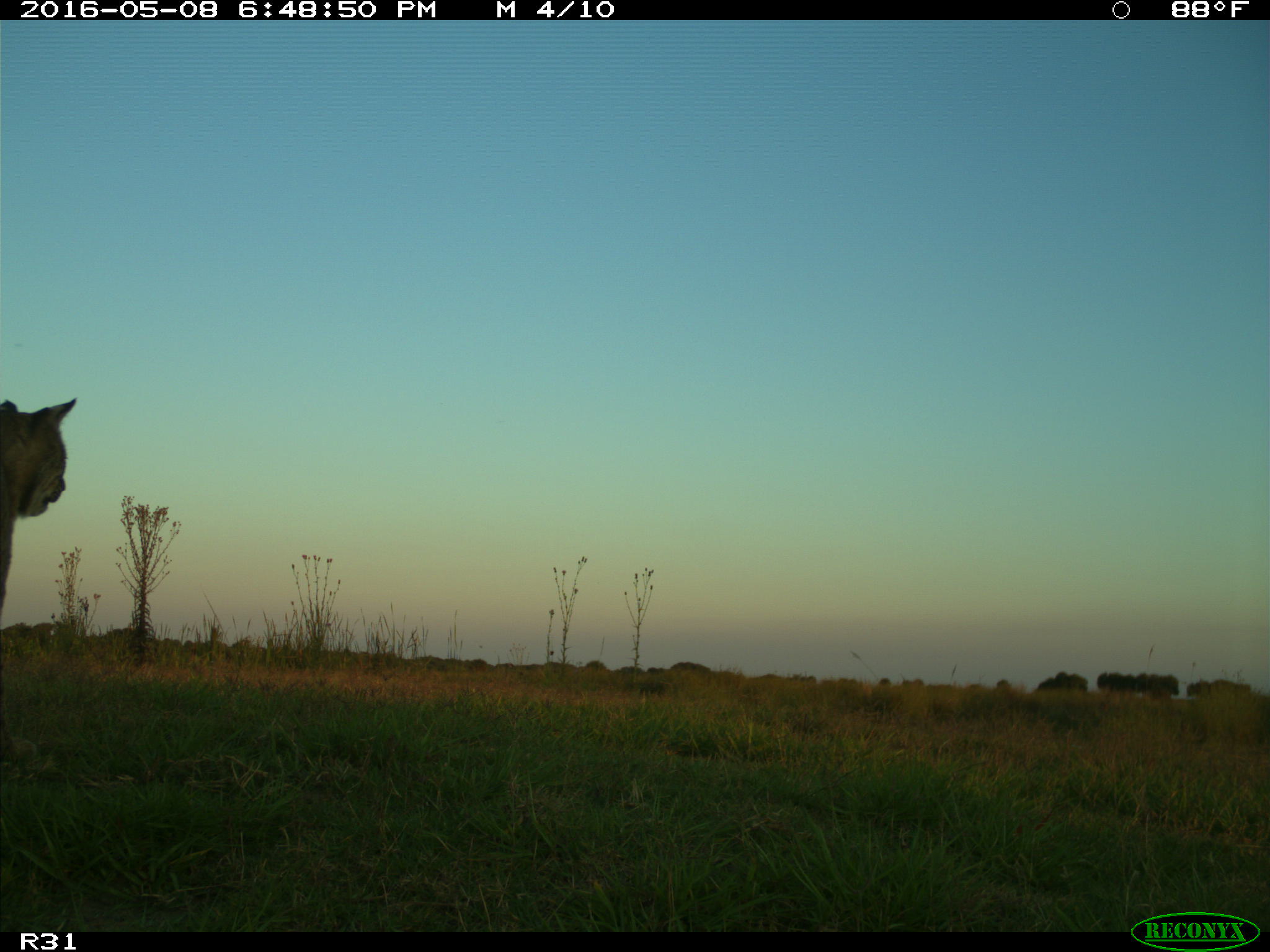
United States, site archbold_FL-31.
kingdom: Animalia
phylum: Chordata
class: Mammalia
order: Carnivora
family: Felidae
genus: Lynx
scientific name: Lynx rufus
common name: bobcat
Lynx rufus (bobcat).